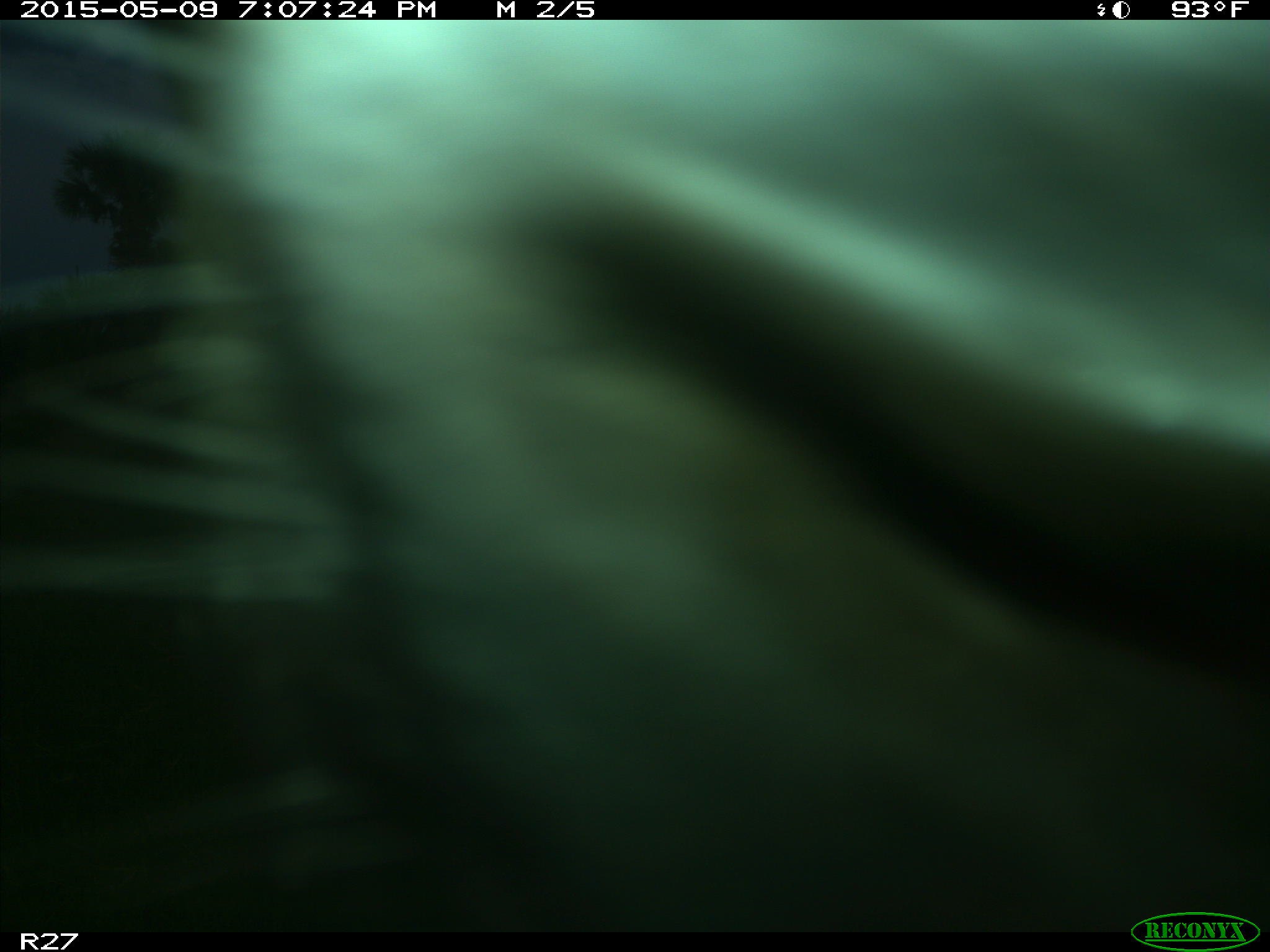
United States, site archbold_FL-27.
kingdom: Animalia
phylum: Chordata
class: Mammalia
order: Artiodactyla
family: Bovidae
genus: Bos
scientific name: Bos taurus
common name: domestic cow